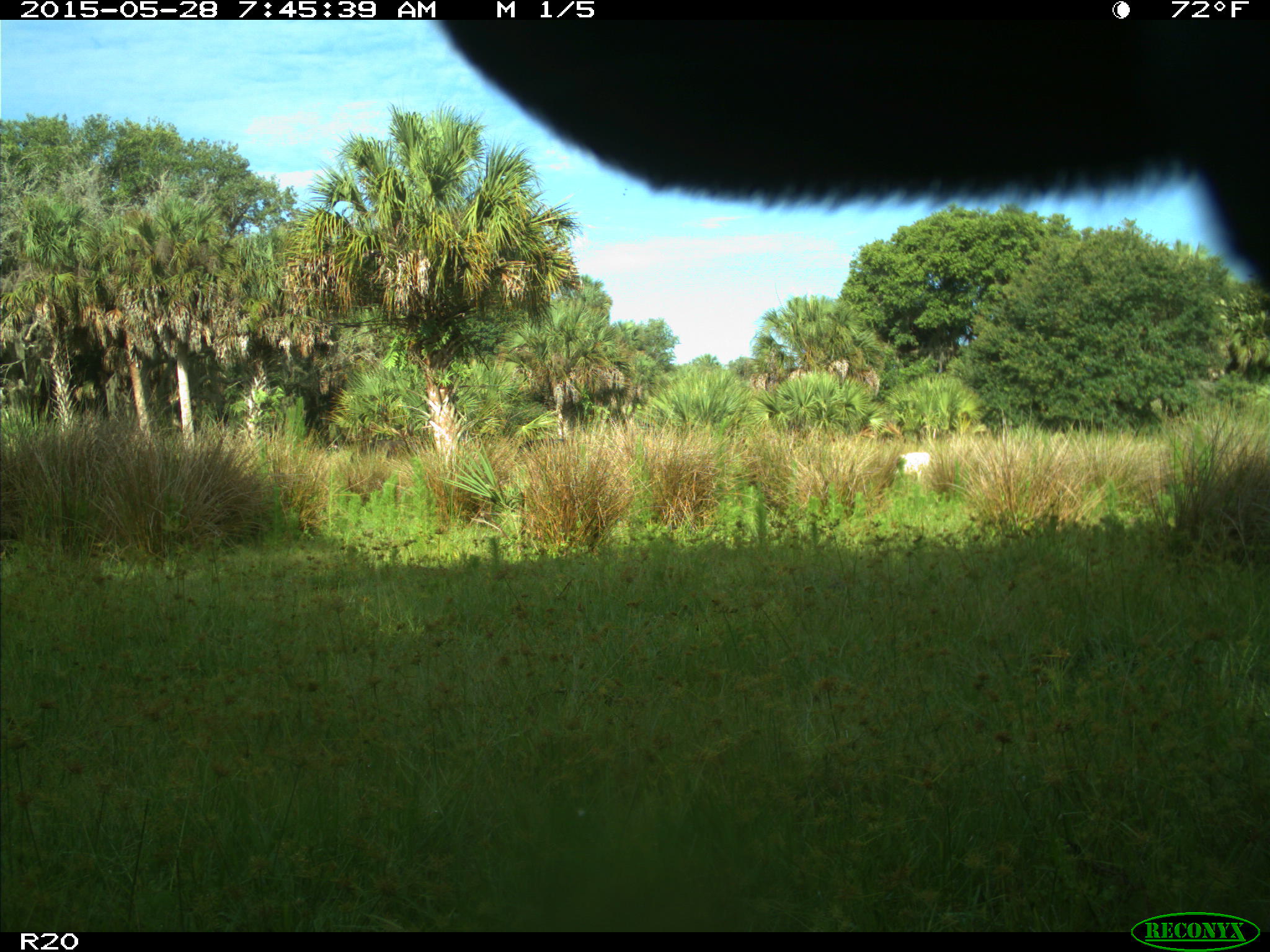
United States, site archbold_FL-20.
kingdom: Animalia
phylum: Chordata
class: Mammalia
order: Artiodactyla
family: Bovidae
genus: Bos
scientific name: Bos taurus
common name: domestic cow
Bos taurus (domestic cow).